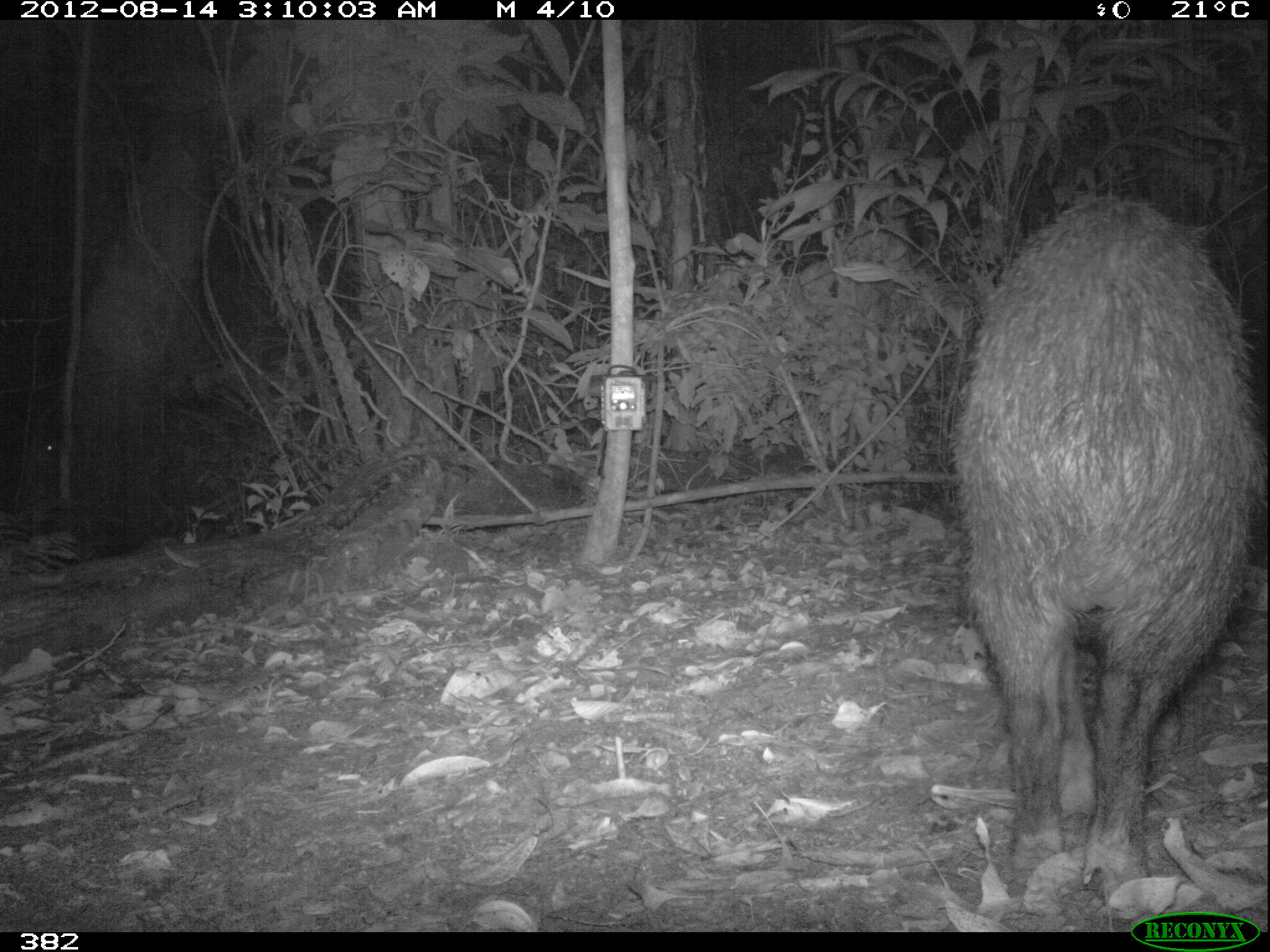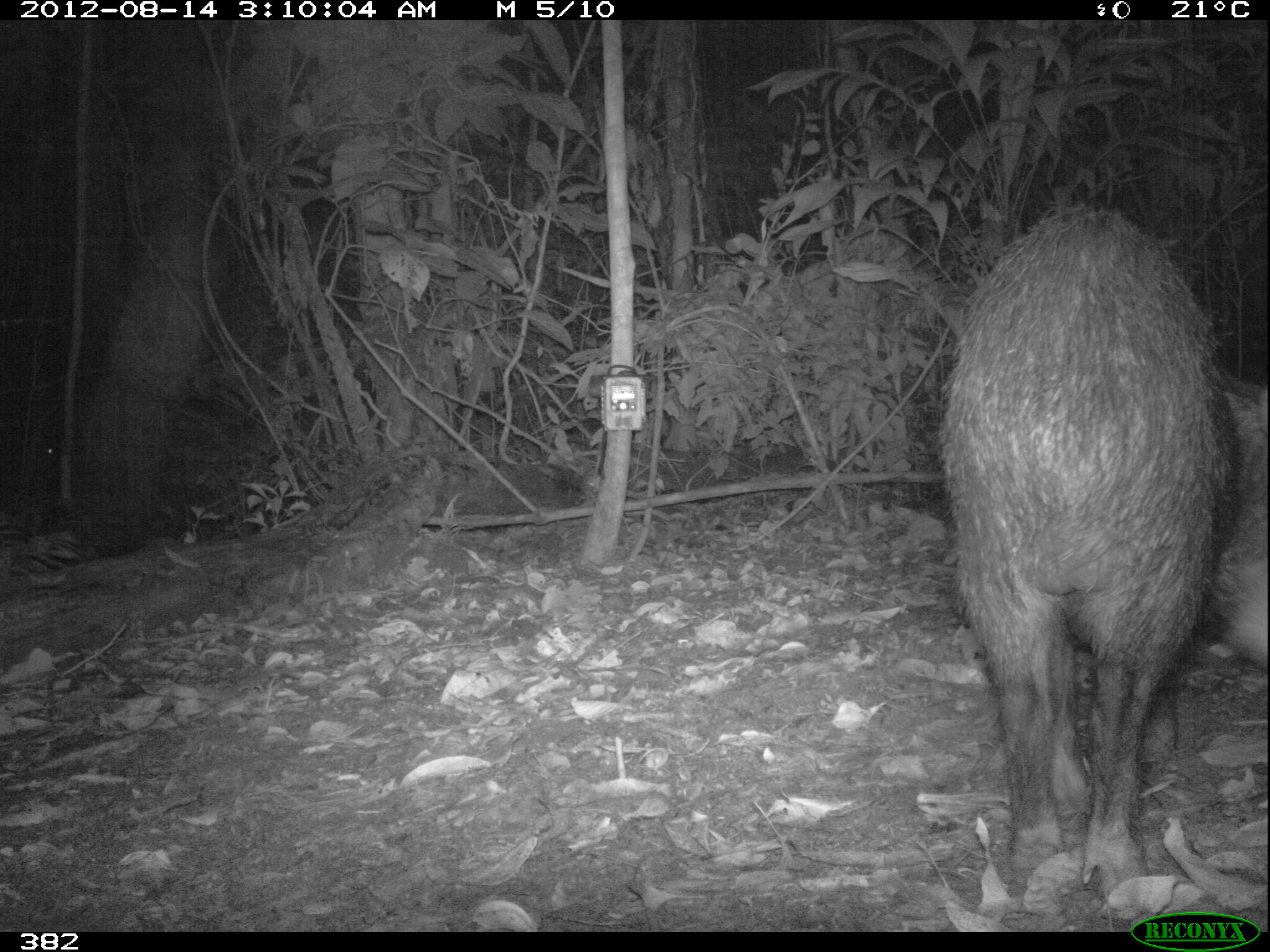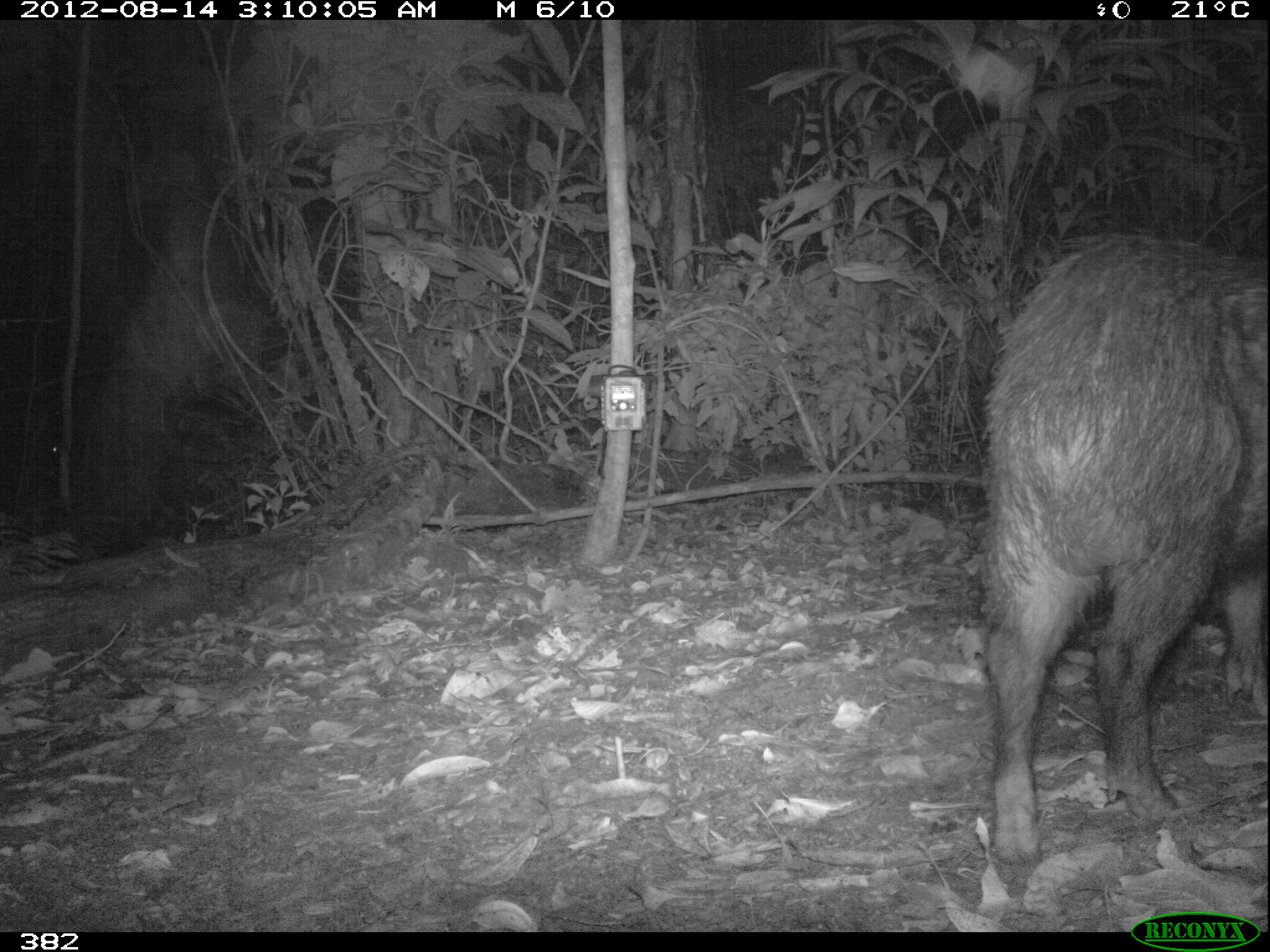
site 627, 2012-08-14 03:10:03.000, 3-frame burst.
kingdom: Animalia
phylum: Chordata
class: Mammalia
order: Artiodactyla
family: Tayassuidae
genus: Tayassu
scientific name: Tayassu pecari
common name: white-lipped peccary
Tayassu pecari (white-lipped peccary).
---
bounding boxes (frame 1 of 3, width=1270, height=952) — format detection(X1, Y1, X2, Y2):
tayassu pecari: detection(939, 189, 1259, 918)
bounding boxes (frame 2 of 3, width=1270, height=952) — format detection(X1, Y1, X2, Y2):
tayassu pecari: detection(930, 201, 1266, 900)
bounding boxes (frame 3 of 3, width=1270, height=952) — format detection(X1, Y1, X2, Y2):
tayassu pecari: detection(971, 231, 1270, 866)